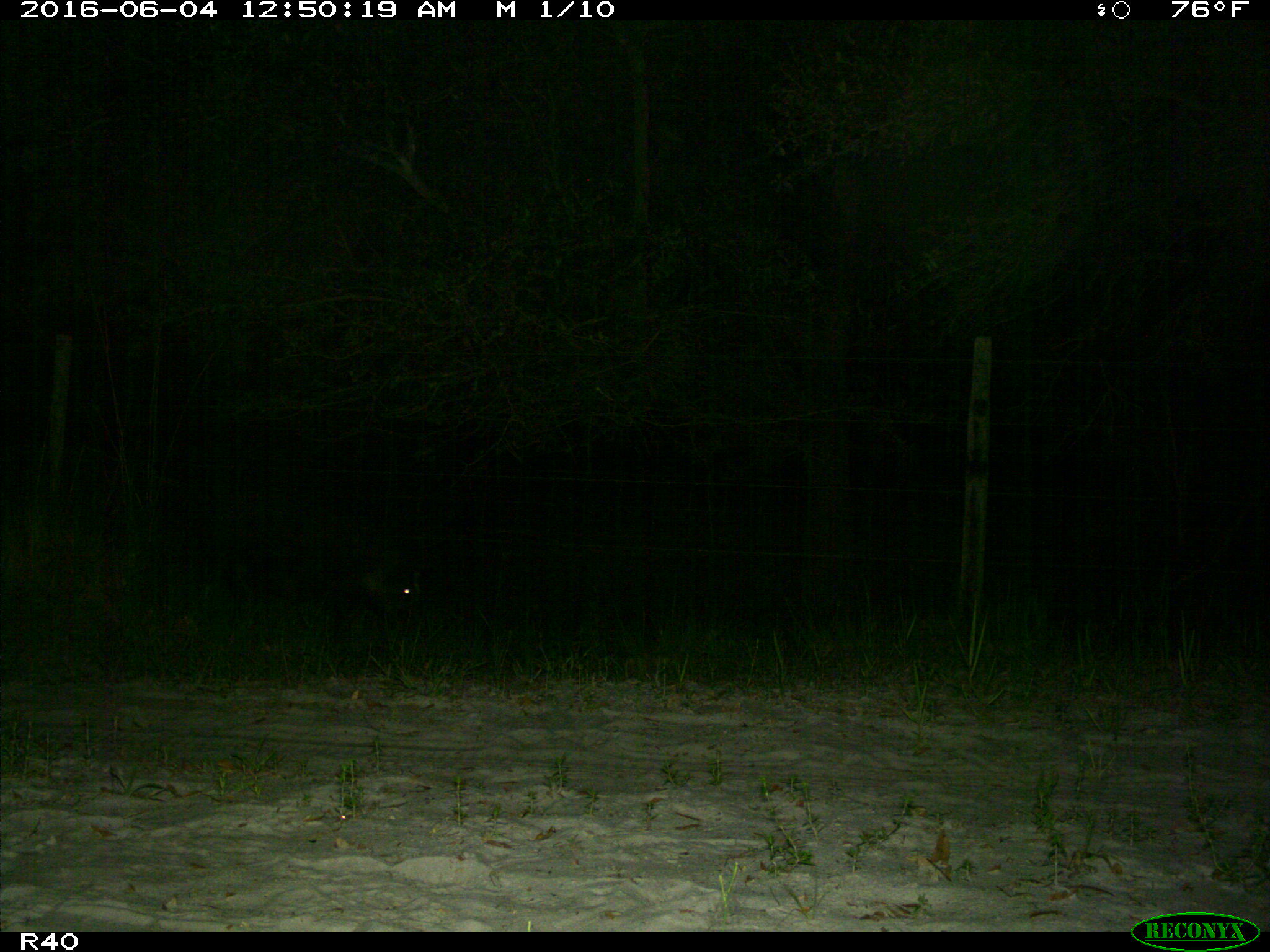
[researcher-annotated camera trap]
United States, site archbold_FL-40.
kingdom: Animalia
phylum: Chordata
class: Mammalia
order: Artiodactyla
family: Suidae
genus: Sus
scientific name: Sus scrofa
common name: wild boar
Sus scrofa (wild boar).